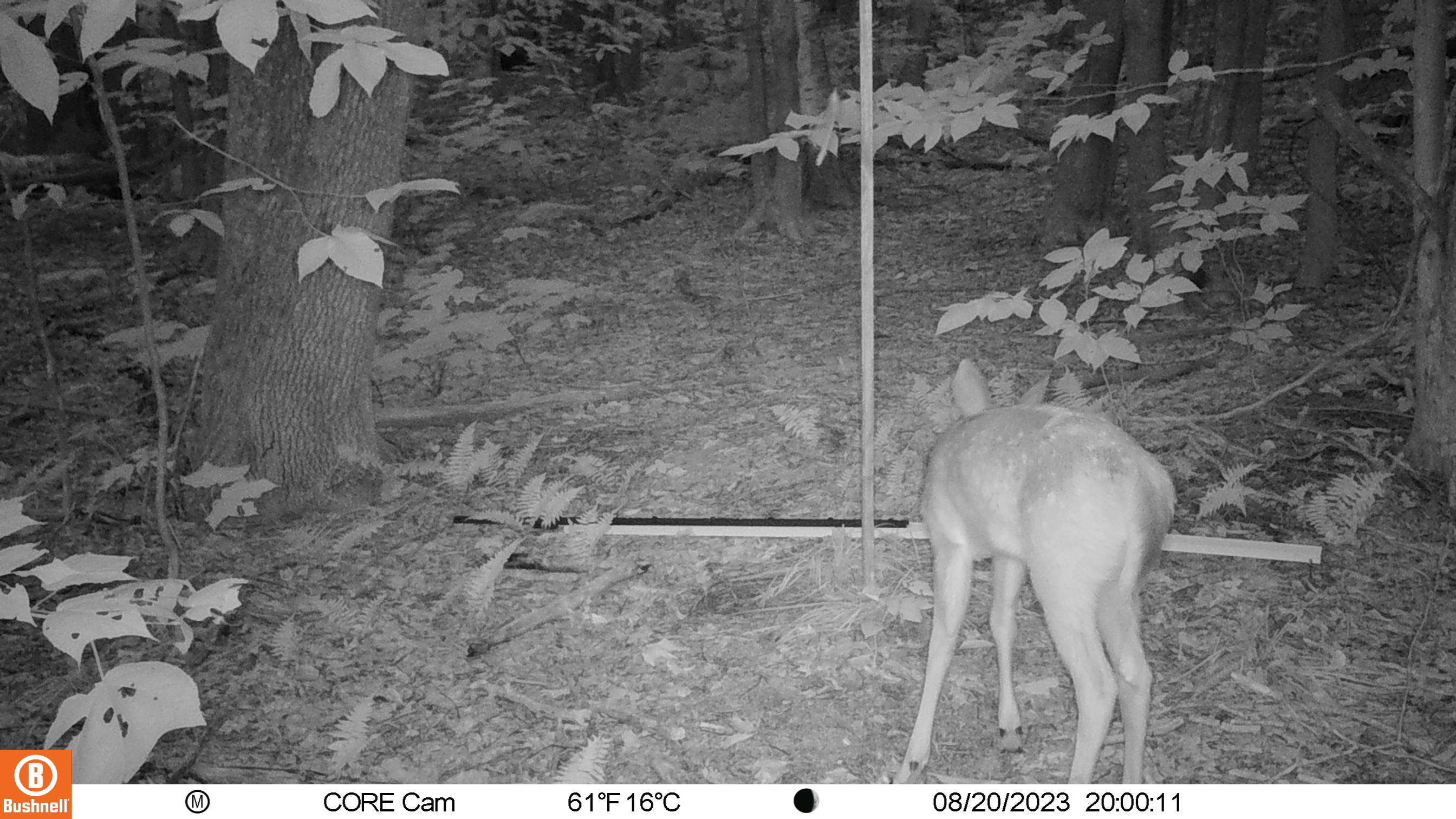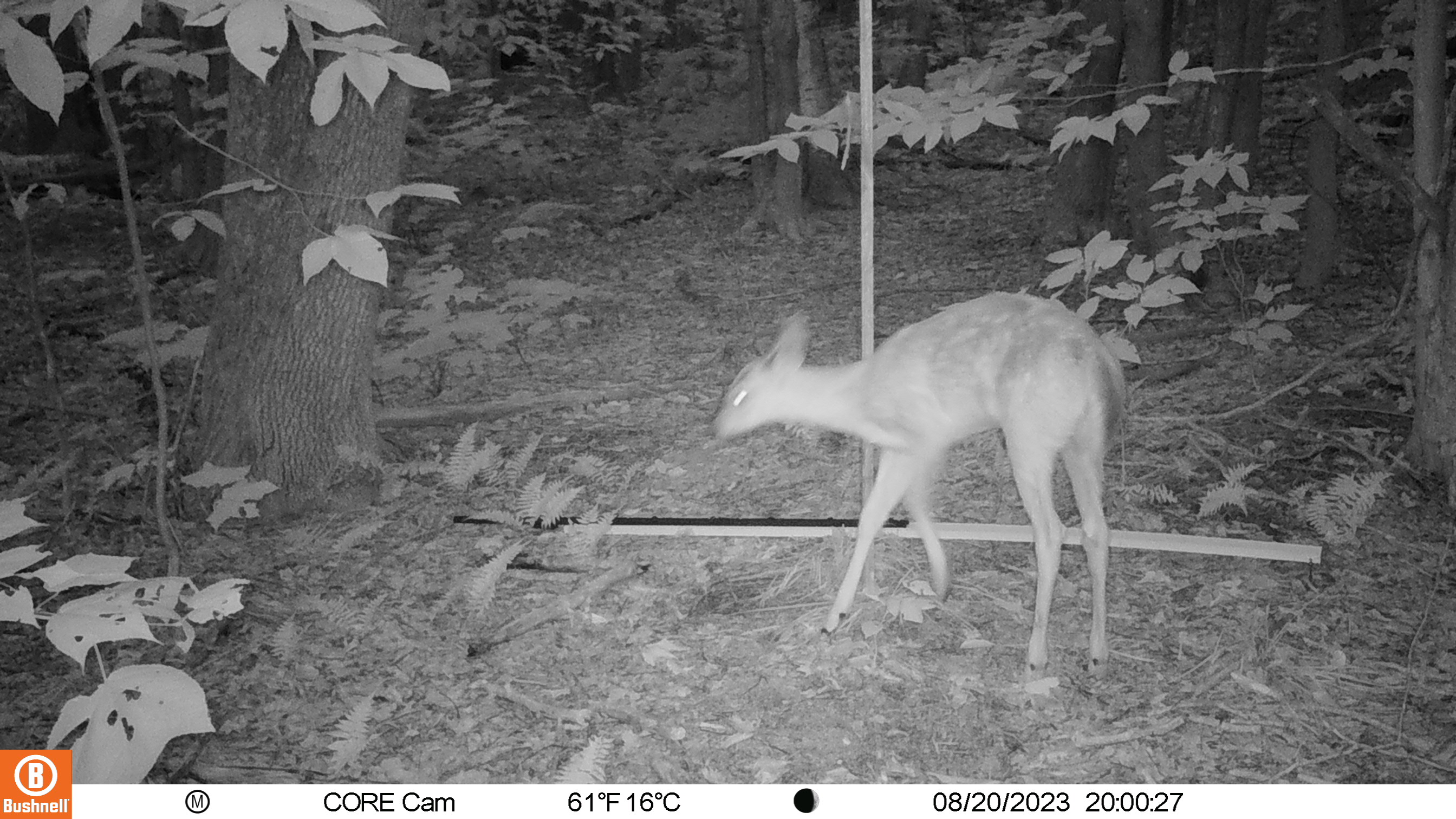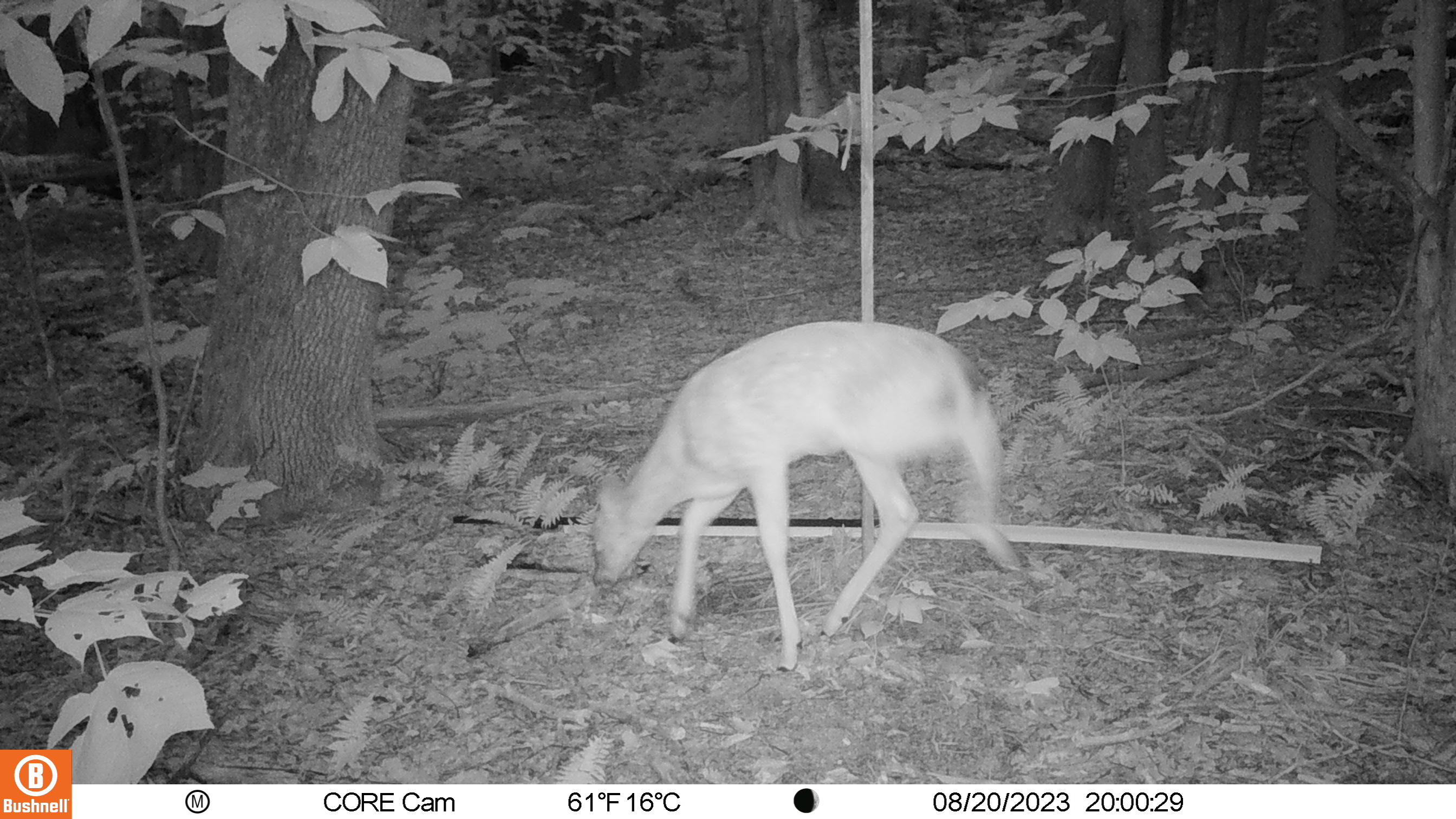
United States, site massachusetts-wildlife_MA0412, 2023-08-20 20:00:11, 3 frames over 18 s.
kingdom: Animalia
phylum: Chordata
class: Mammalia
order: Artiodactyla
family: Cervidae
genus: Odocoileus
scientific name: Odocoileus virginianus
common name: white-tailed deer